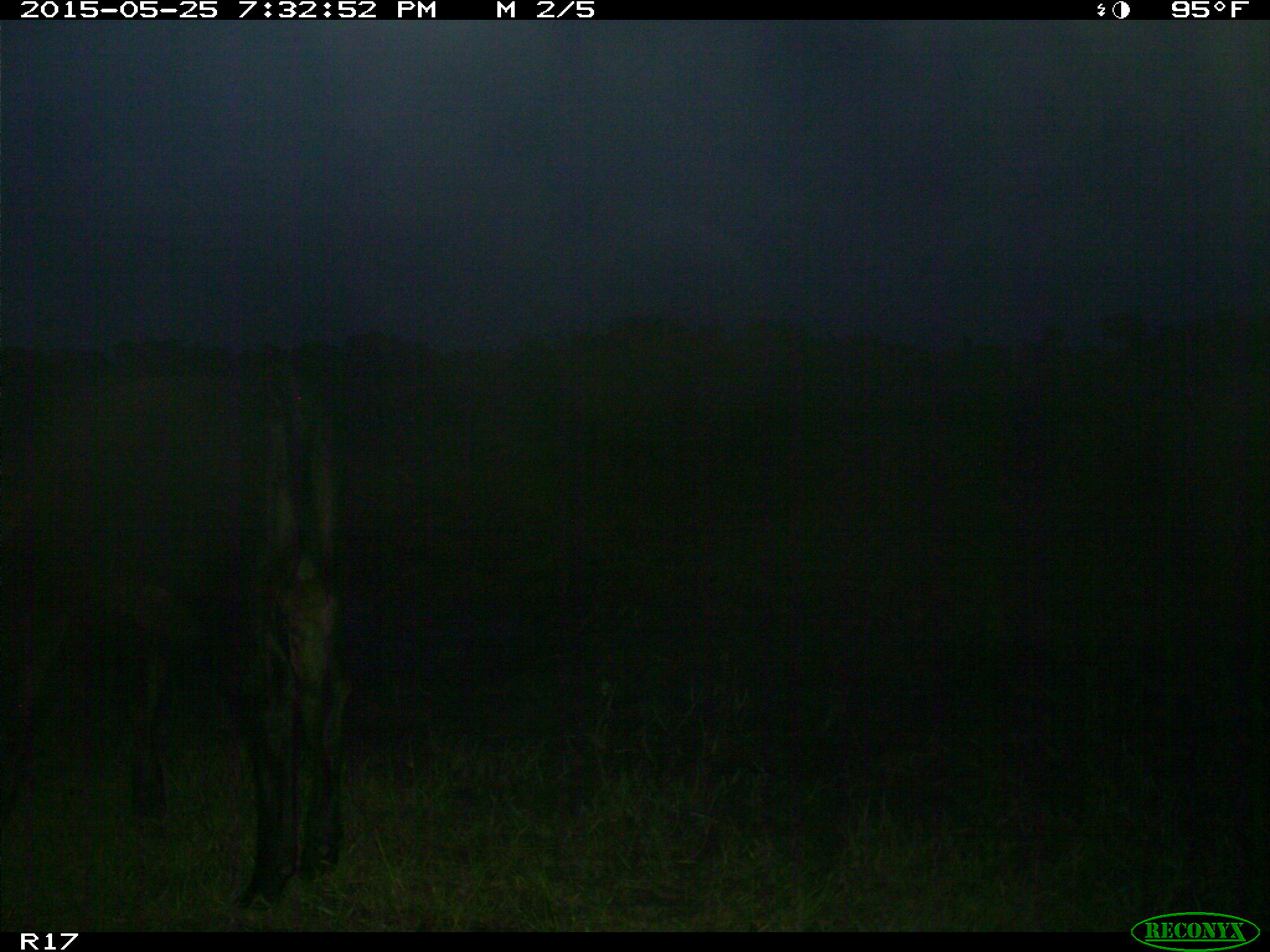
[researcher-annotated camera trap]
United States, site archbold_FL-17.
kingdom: Animalia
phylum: Chordata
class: Mammalia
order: Artiodactyla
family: Bovidae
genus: Bos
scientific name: Bos taurus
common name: domestic cow